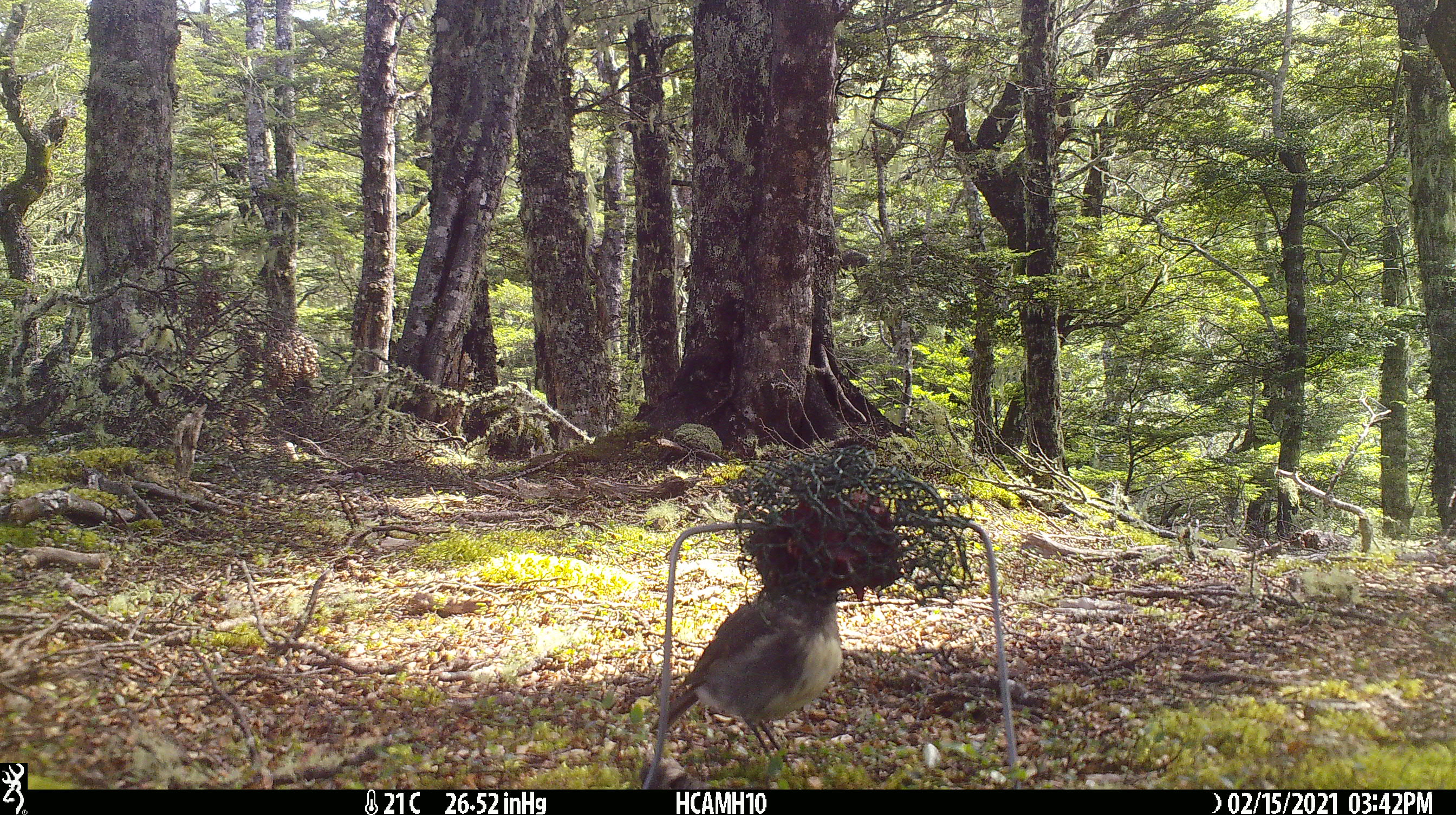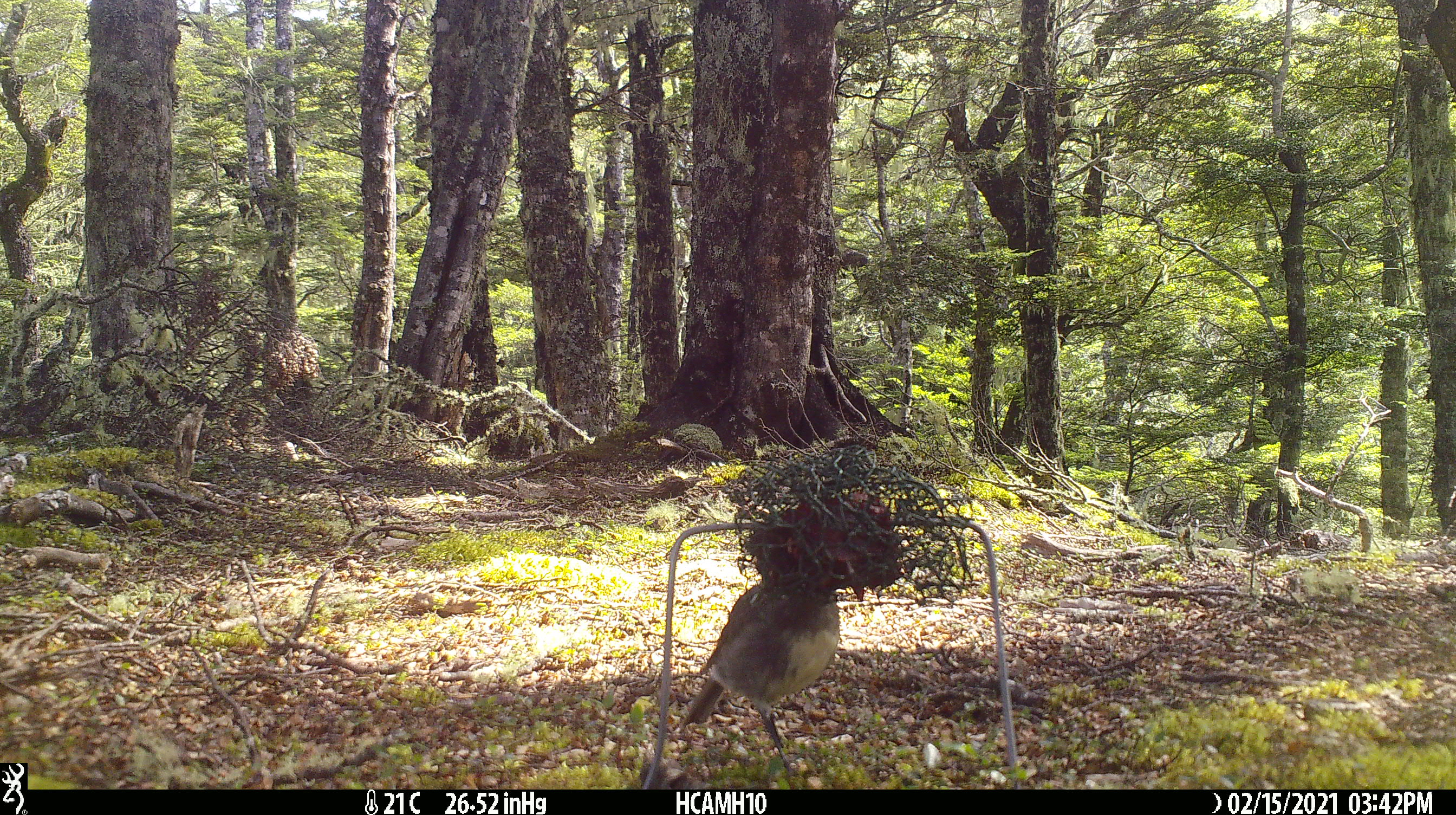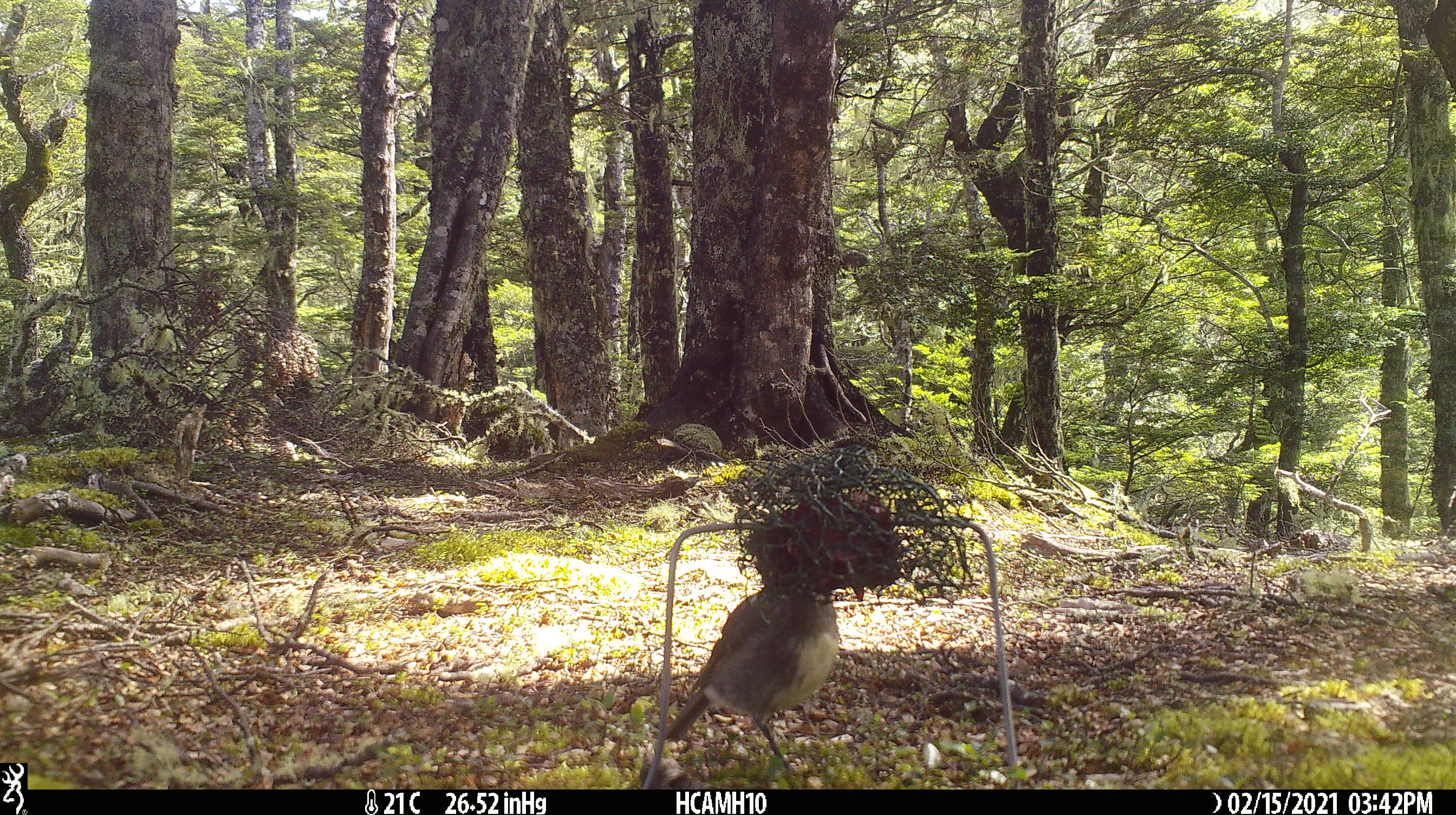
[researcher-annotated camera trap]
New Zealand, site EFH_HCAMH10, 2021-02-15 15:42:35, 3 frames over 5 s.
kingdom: Animalia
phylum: Chordata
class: Aves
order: Passeriformes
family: Petroicidae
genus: Petroica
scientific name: Petroica australis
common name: new zealand robin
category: robin